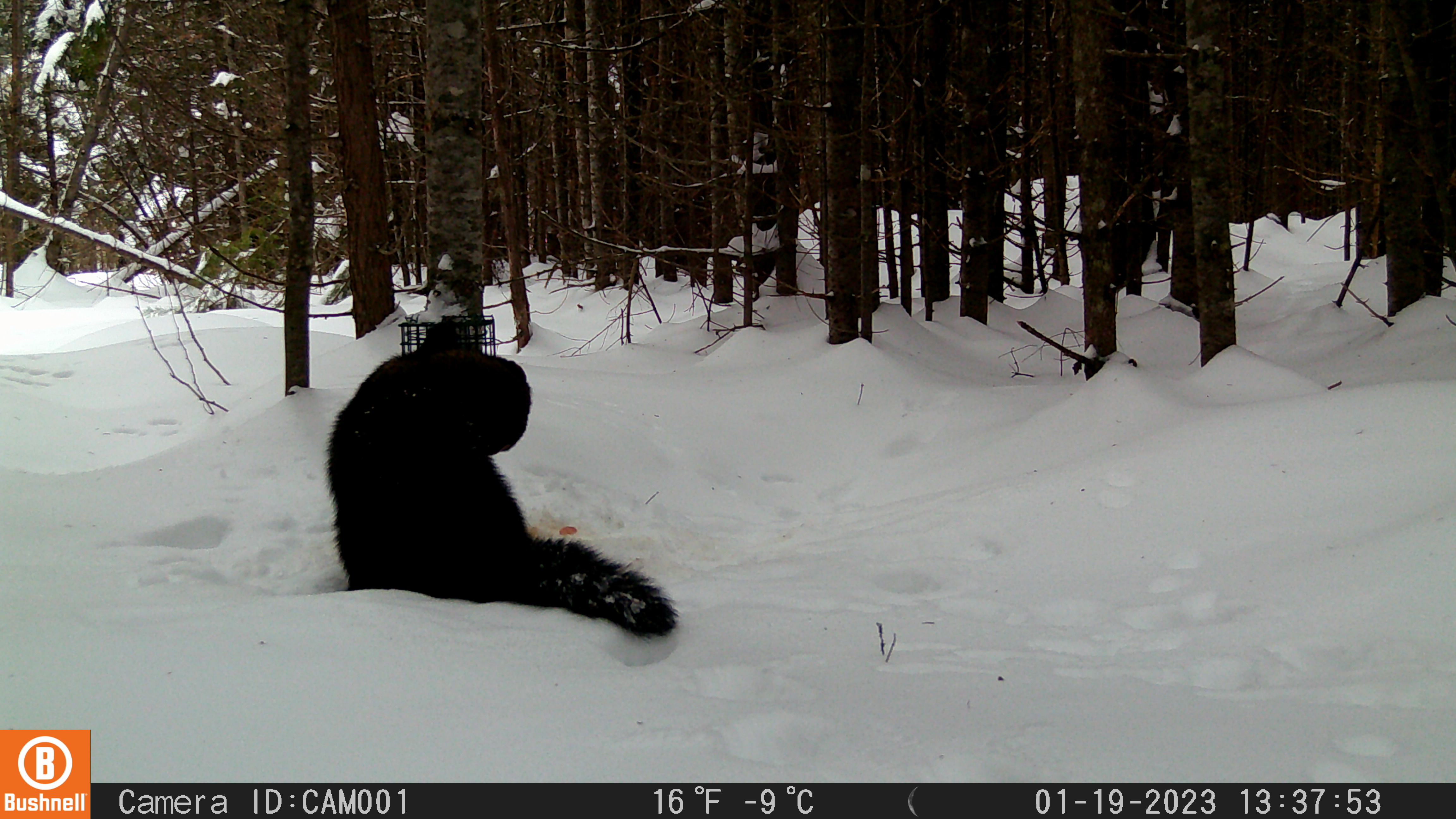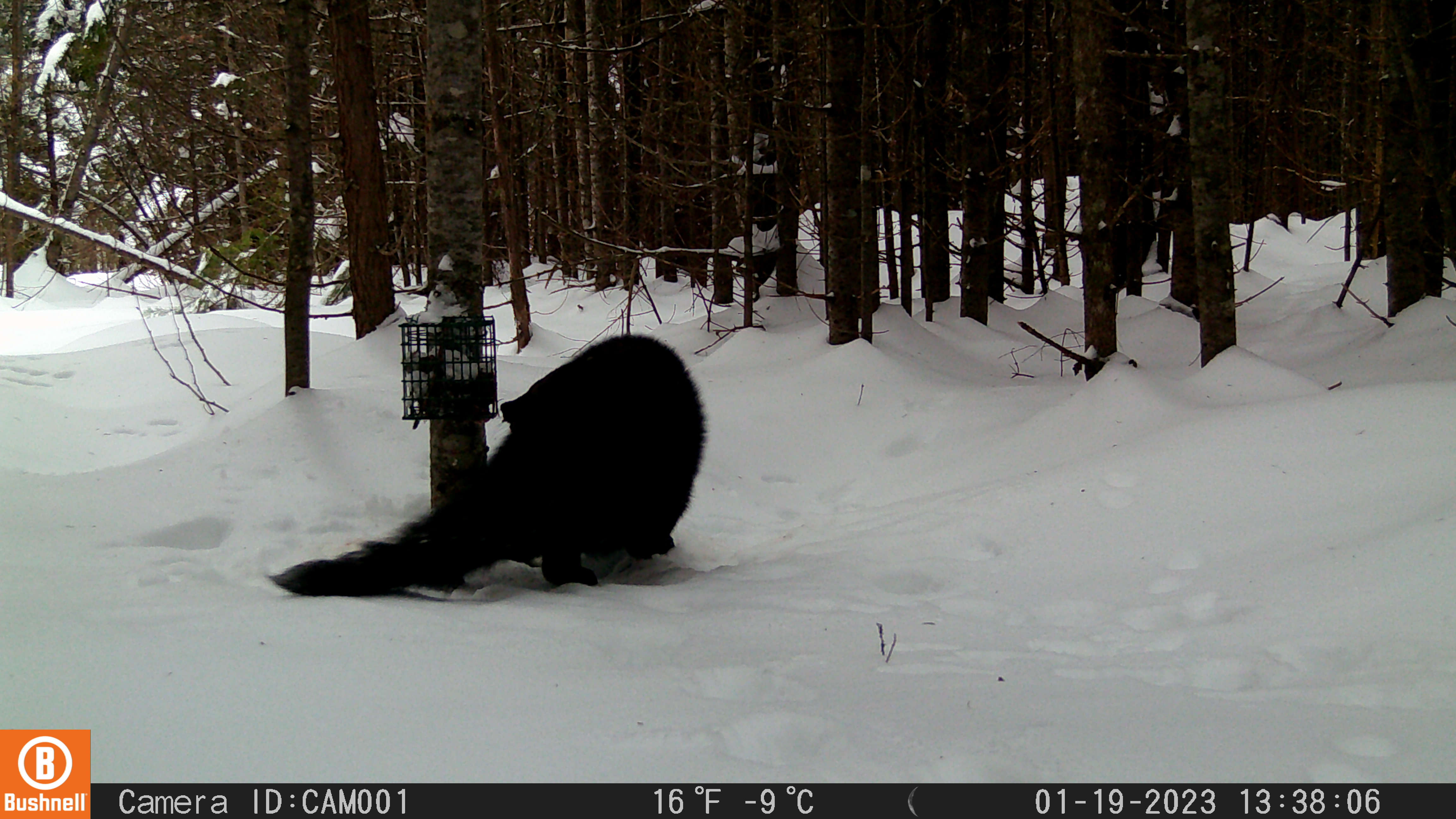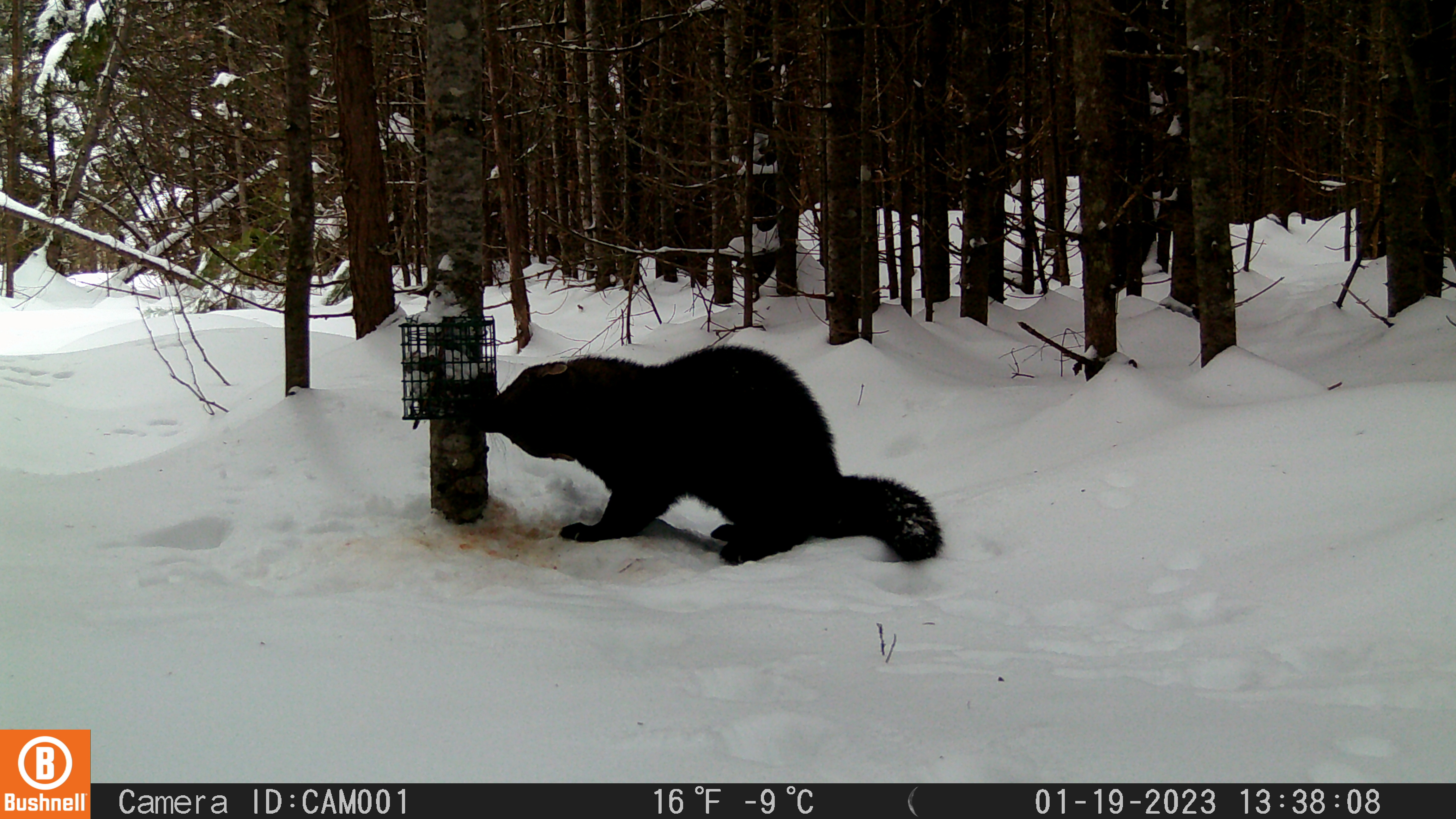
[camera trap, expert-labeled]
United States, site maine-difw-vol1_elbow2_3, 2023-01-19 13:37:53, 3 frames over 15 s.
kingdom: Animalia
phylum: Chordata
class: Mammalia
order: Carnivora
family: Mustelidae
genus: Pekania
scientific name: Pekania pennanti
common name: fisher